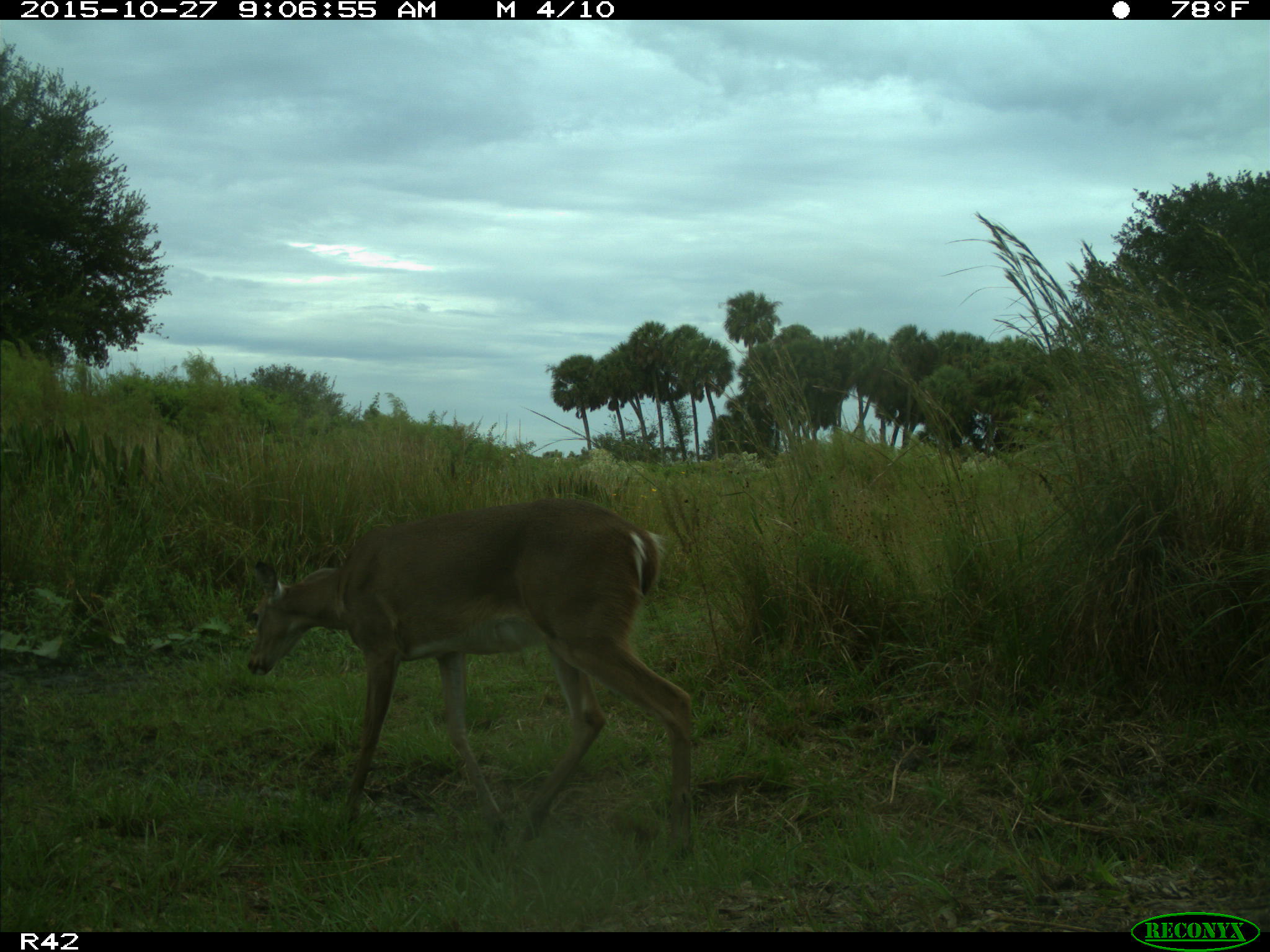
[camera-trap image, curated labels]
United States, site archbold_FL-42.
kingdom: Animalia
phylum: Chordata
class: Mammalia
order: Artiodactyla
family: Cervidae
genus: Odocoileus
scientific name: Odocoileus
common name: deer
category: unidentified deer